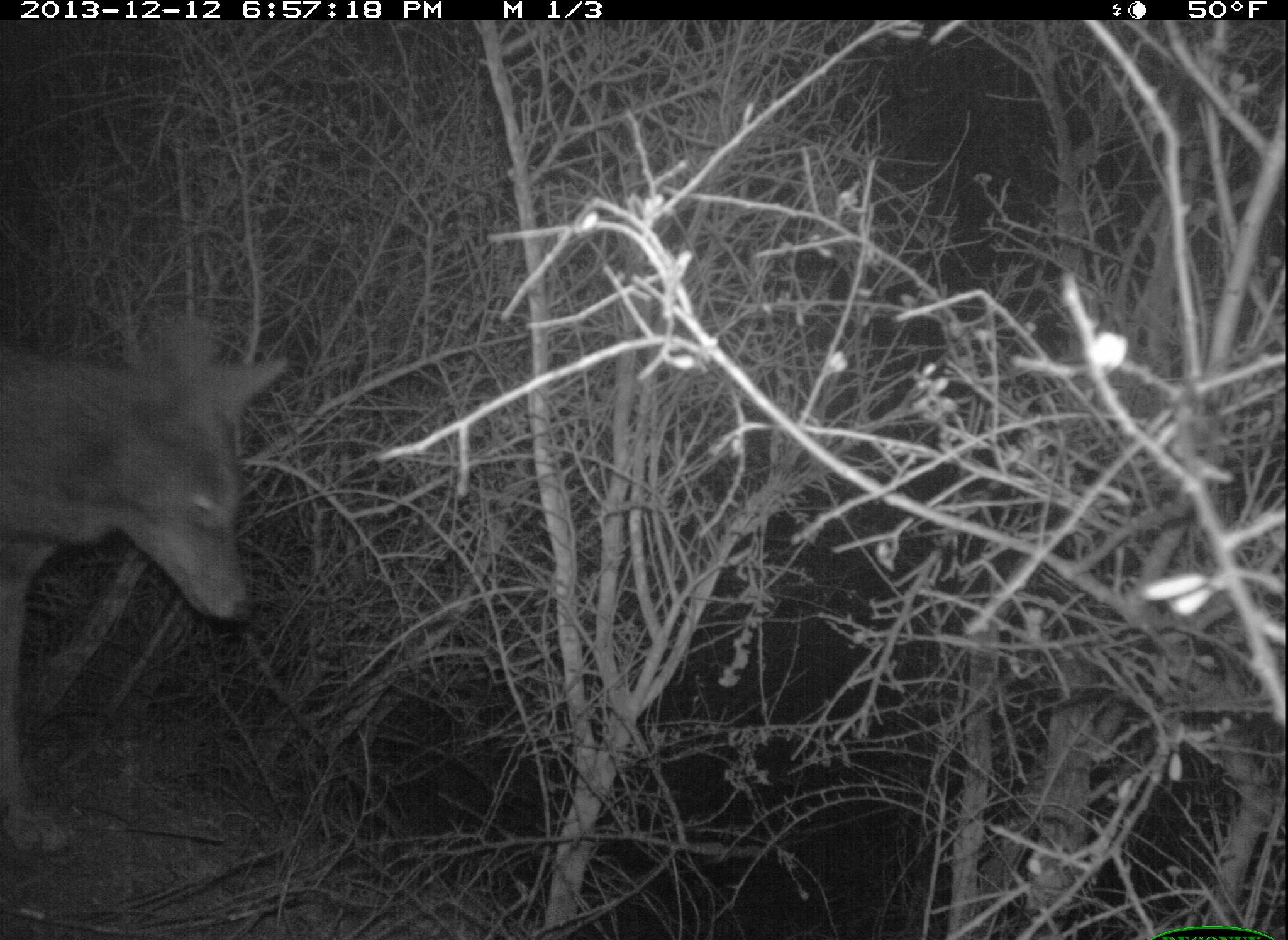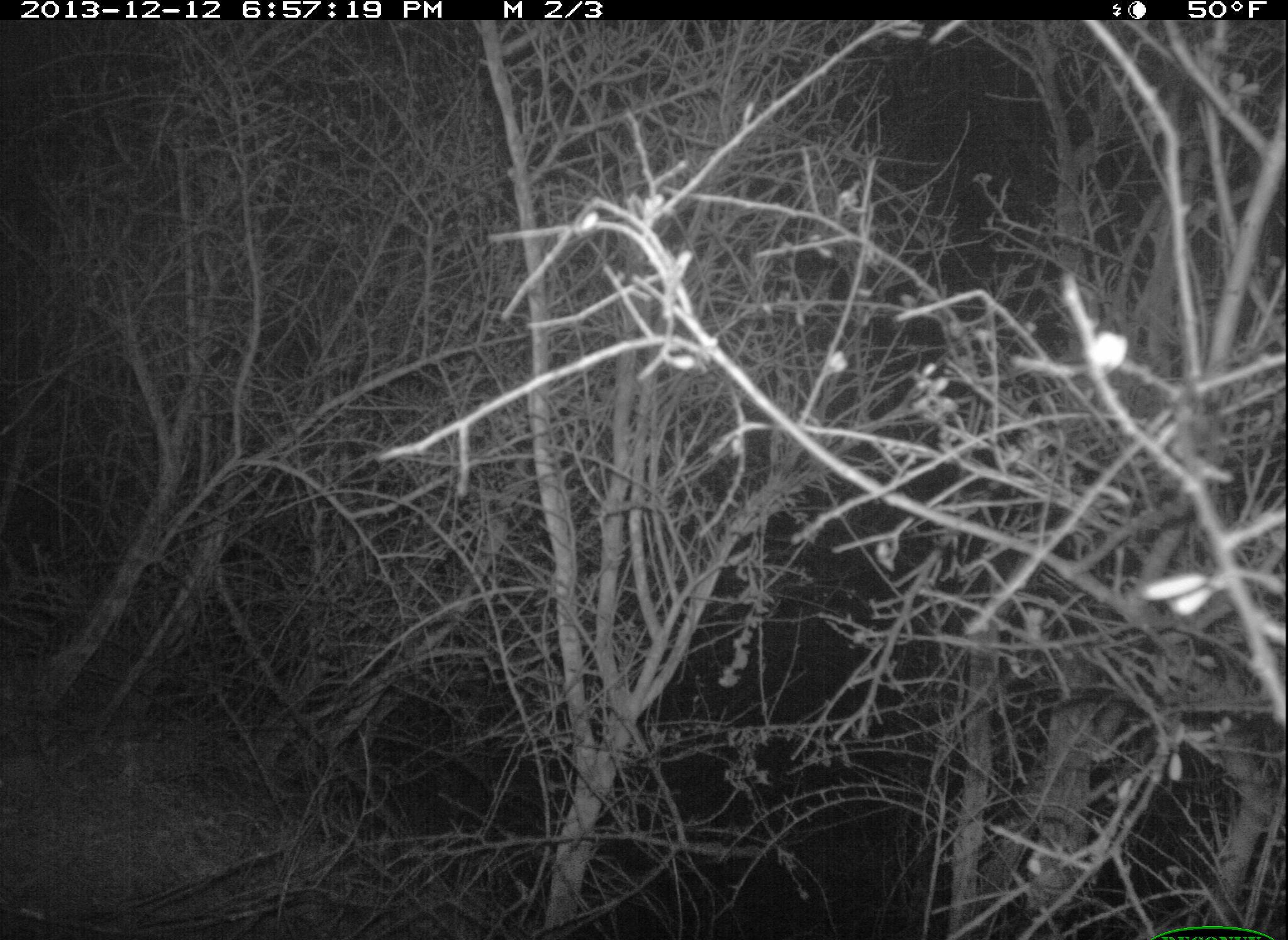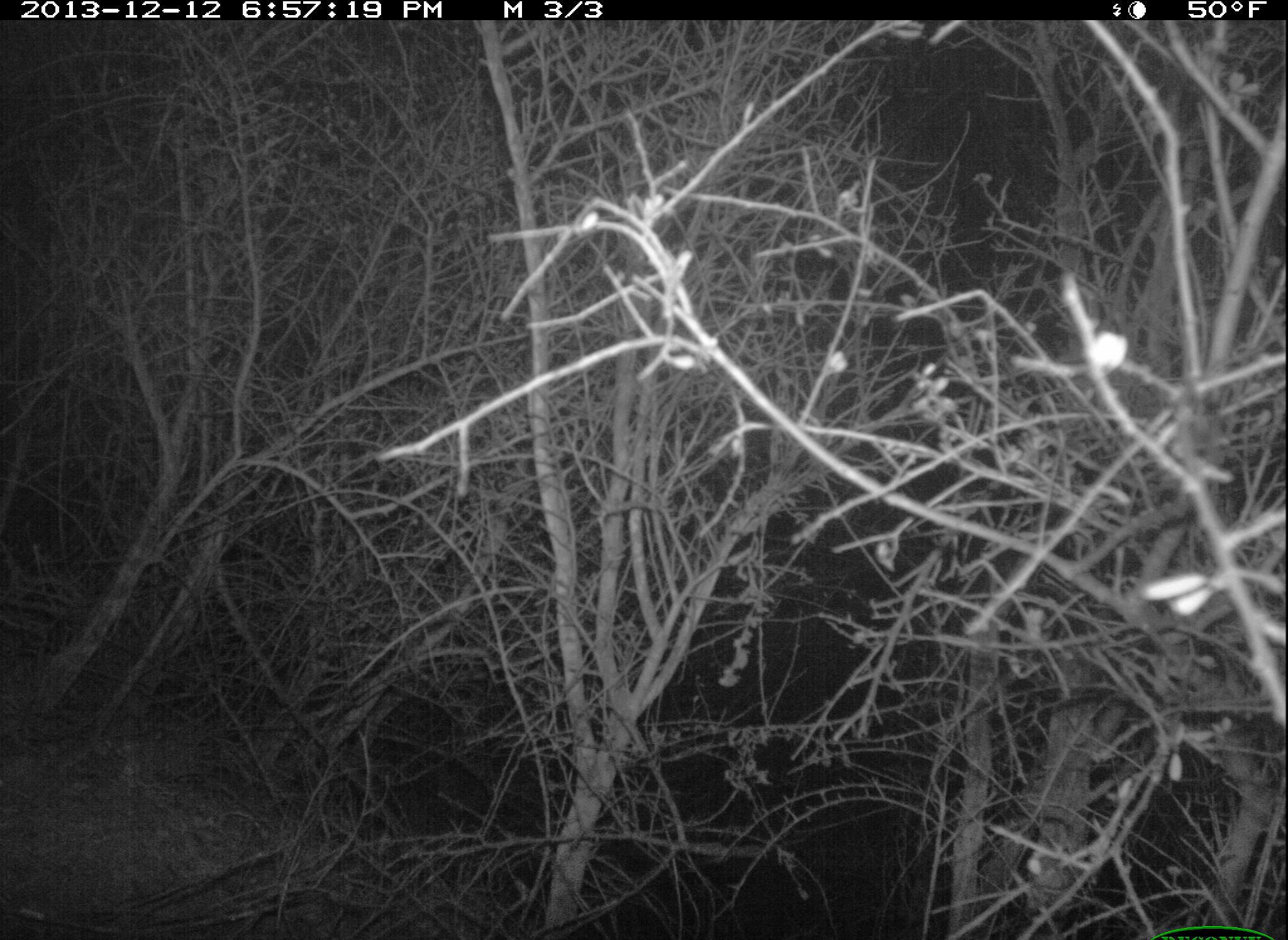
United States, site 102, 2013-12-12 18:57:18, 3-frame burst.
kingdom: Animalia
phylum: Chordata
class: Mammalia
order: Carnivora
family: Canidae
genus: Canis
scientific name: Canis latrans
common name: coyote